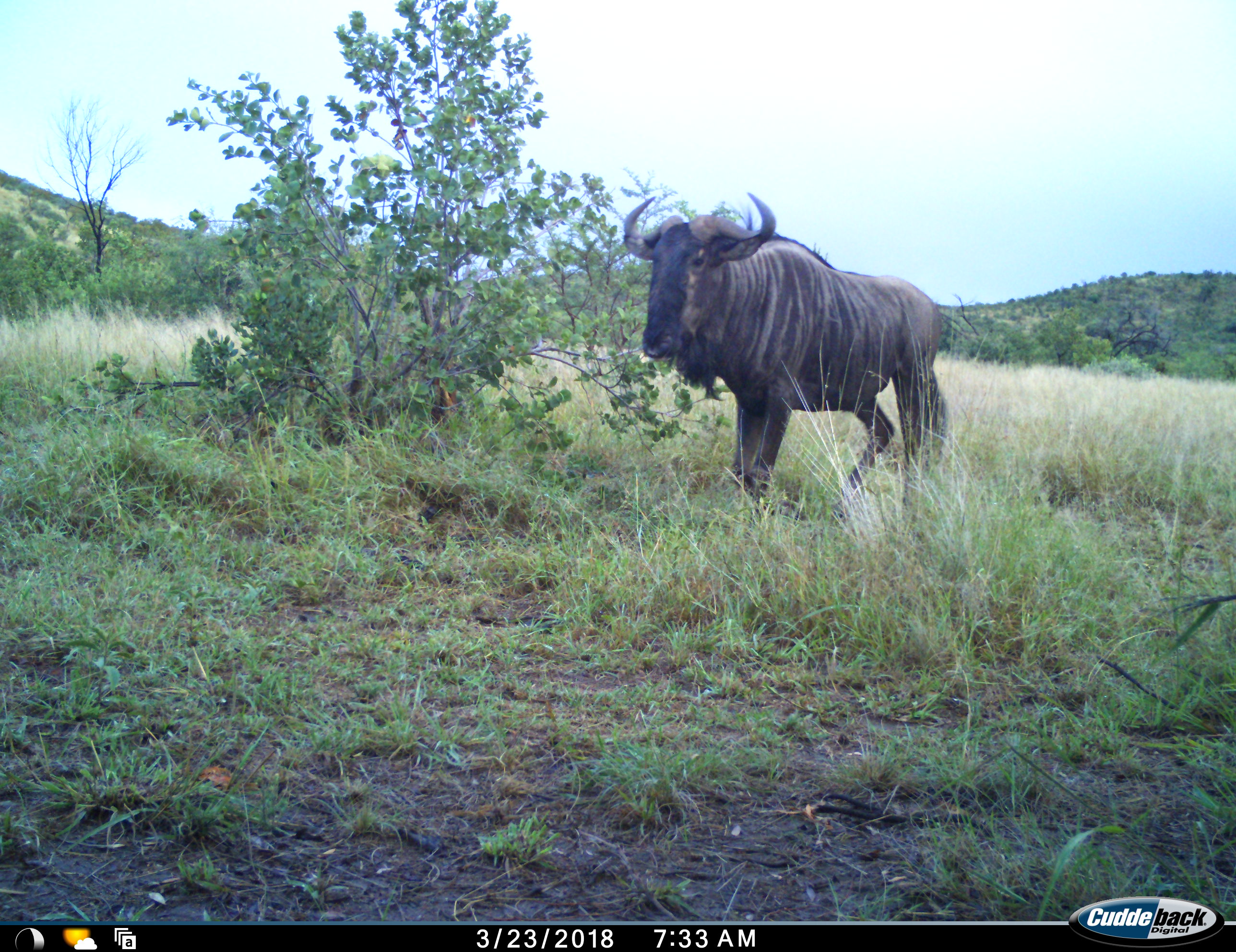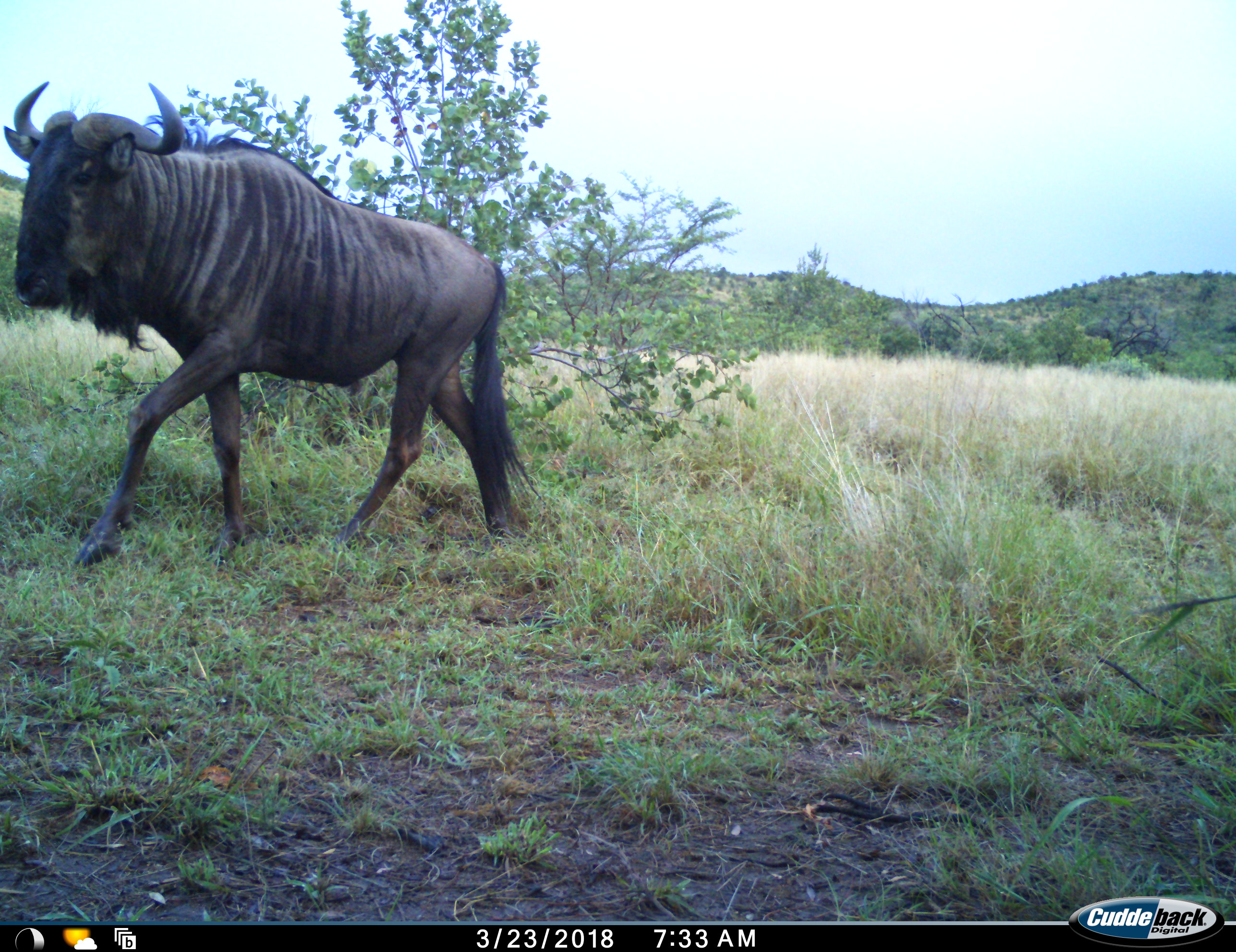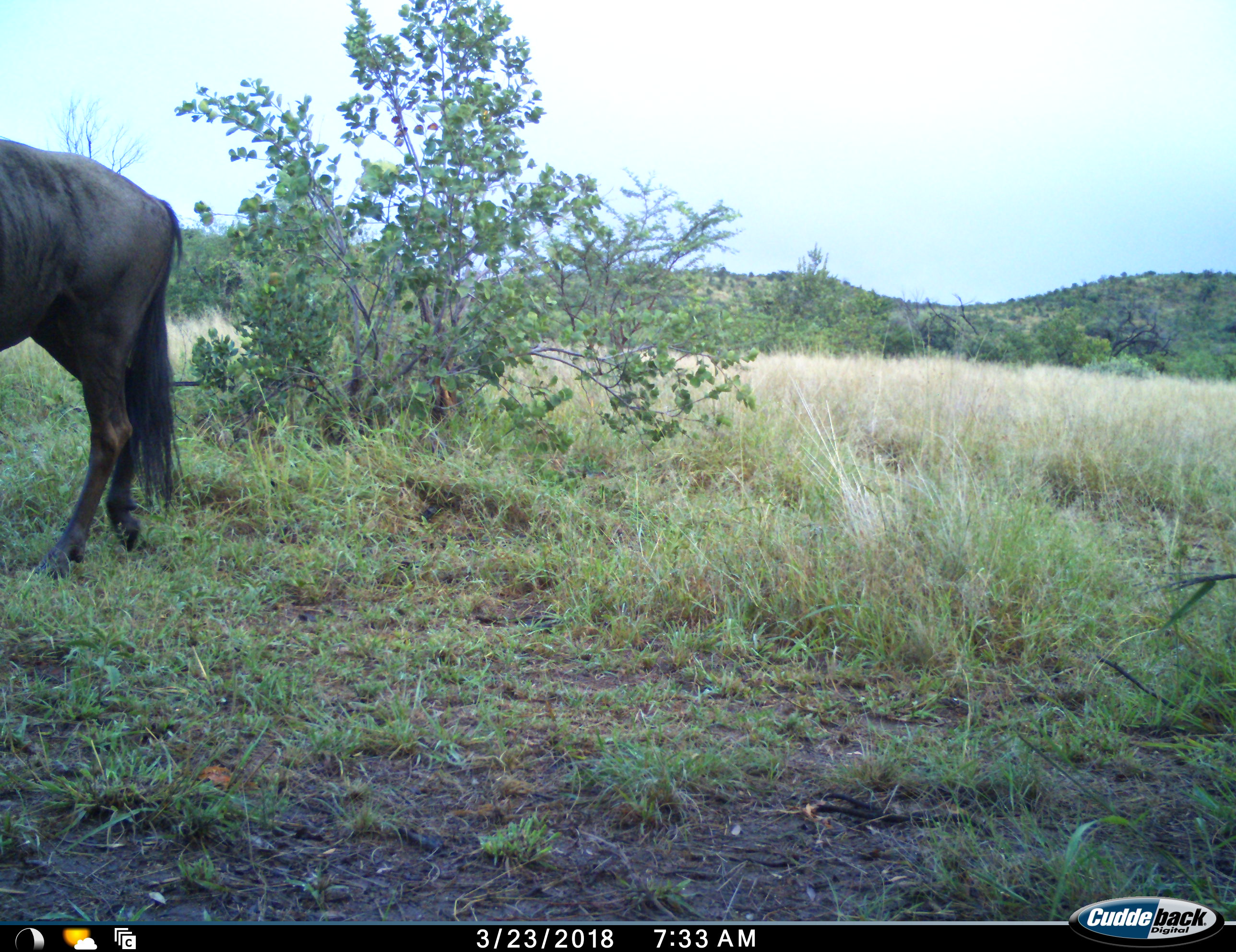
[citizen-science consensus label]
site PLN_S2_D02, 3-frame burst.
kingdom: Animalia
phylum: Chordata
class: Mammalia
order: Artiodactyla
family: Bovidae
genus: Connochaetes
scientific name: Connochaetes taurinus taurinus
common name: blue wildebeest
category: wildebeestblue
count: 1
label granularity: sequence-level